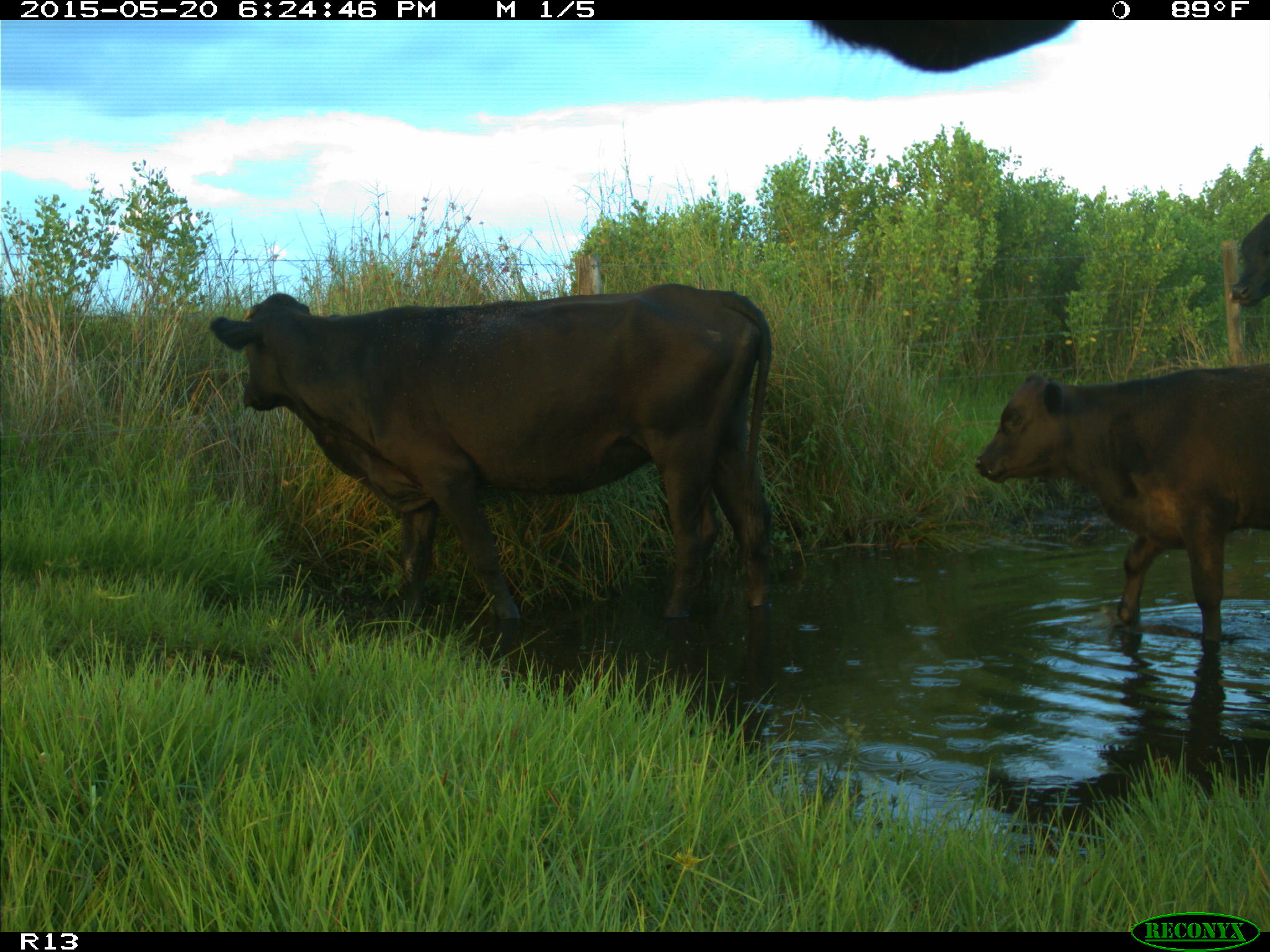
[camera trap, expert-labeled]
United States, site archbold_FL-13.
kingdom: Animalia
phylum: Chordata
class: Mammalia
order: Artiodactyla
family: Bovidae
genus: Bos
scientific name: Bos taurus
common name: domestic cow